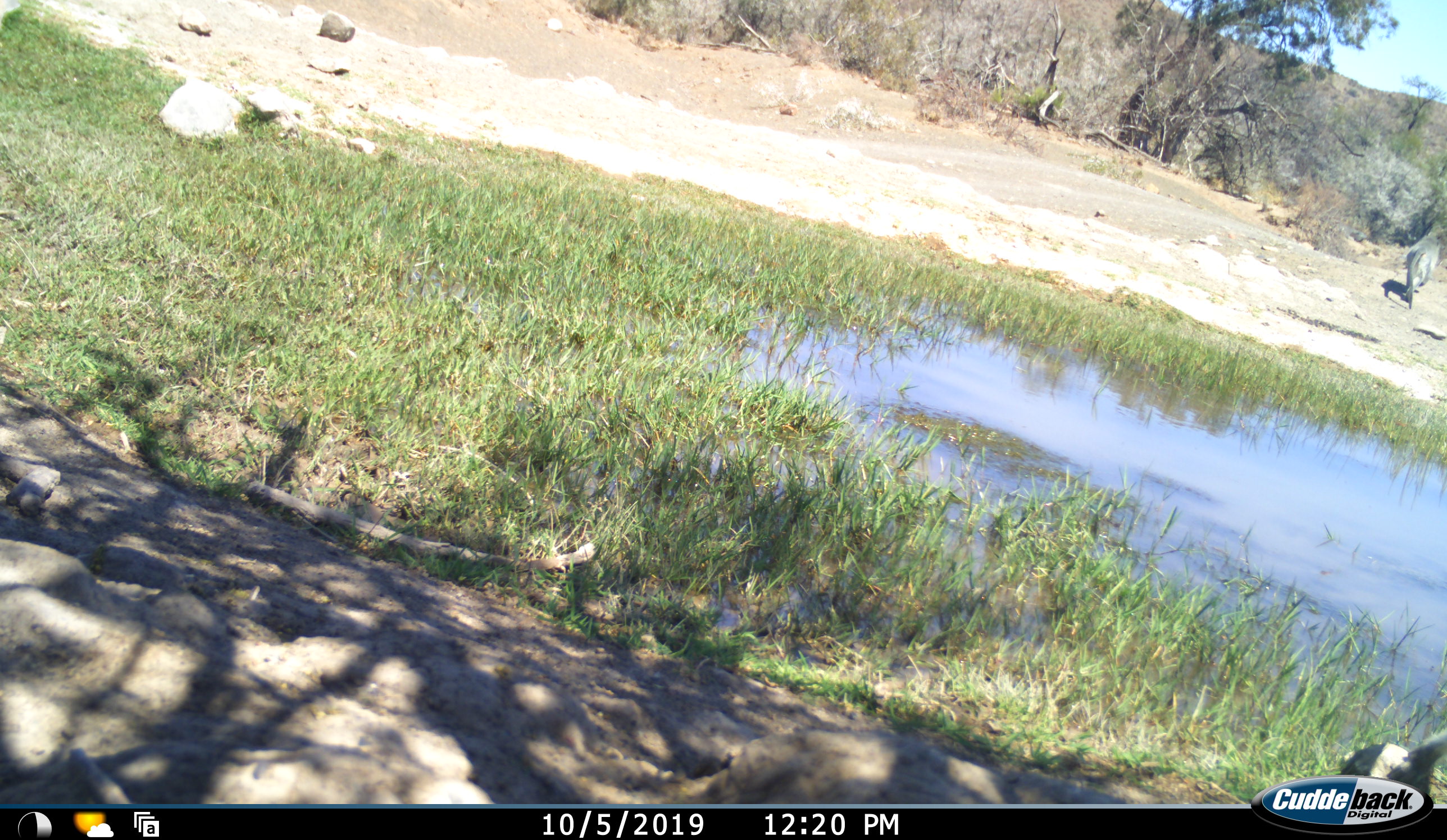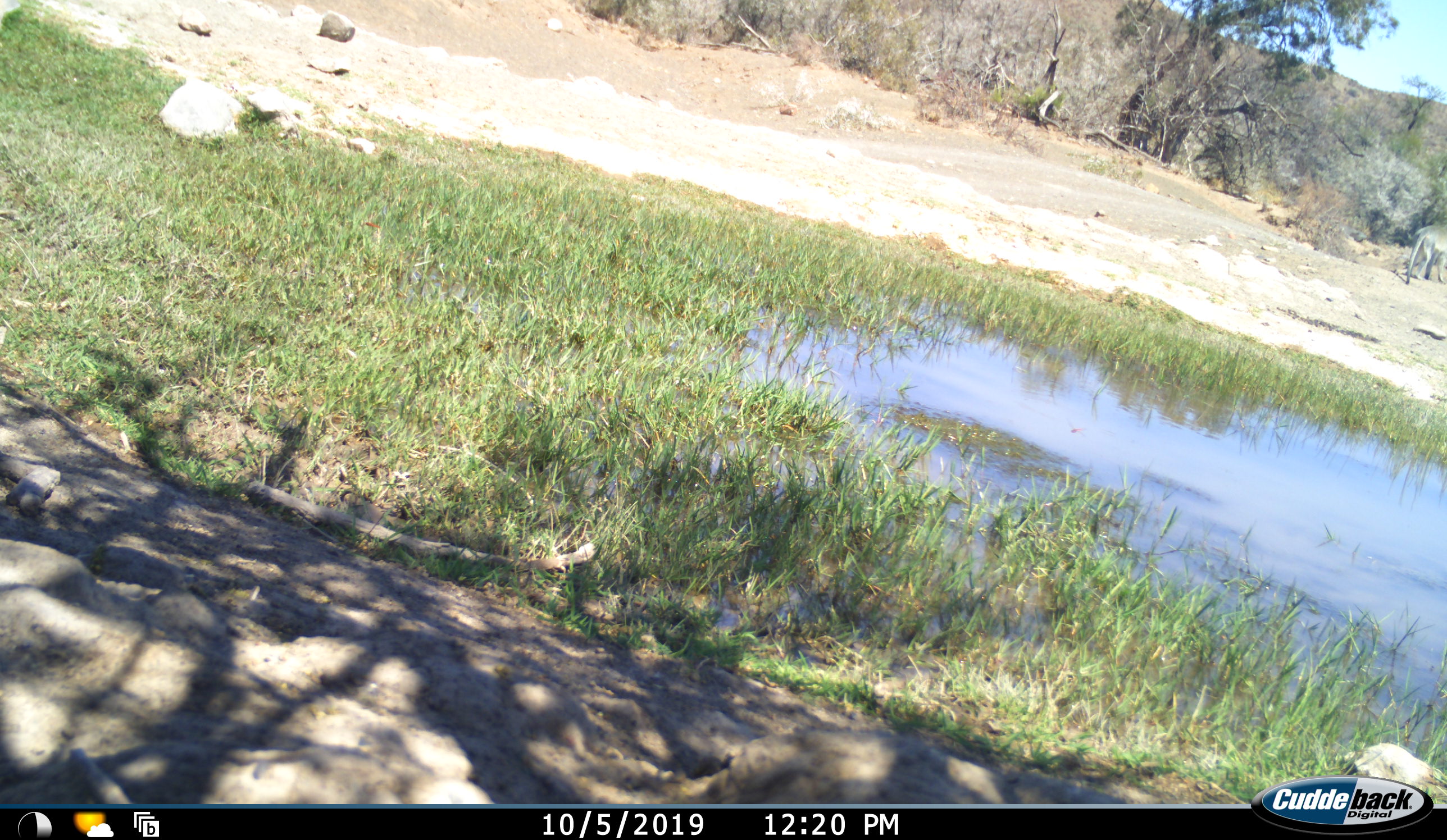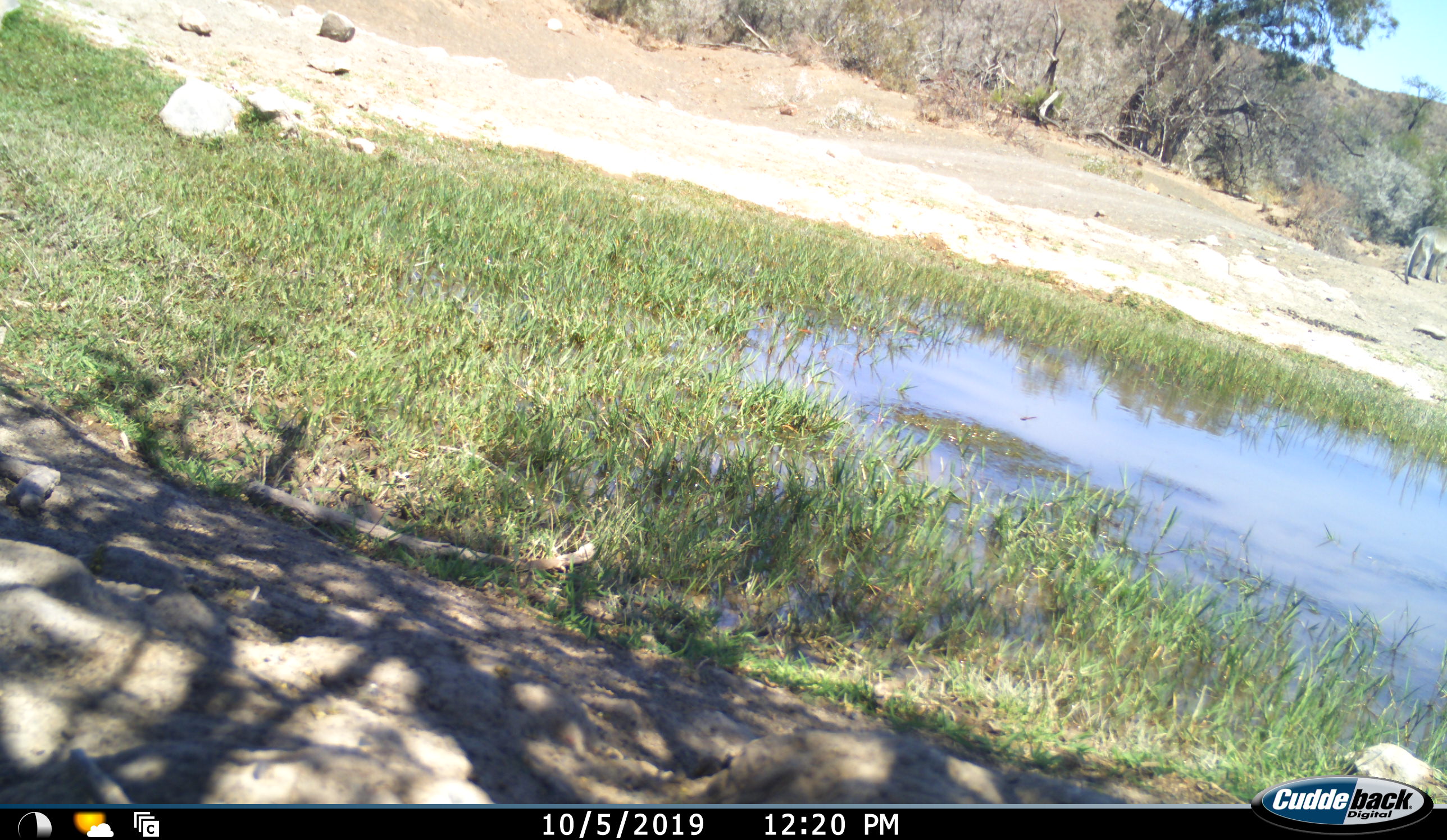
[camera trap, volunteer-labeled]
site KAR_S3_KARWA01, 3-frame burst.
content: unidentified animal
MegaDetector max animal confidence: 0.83